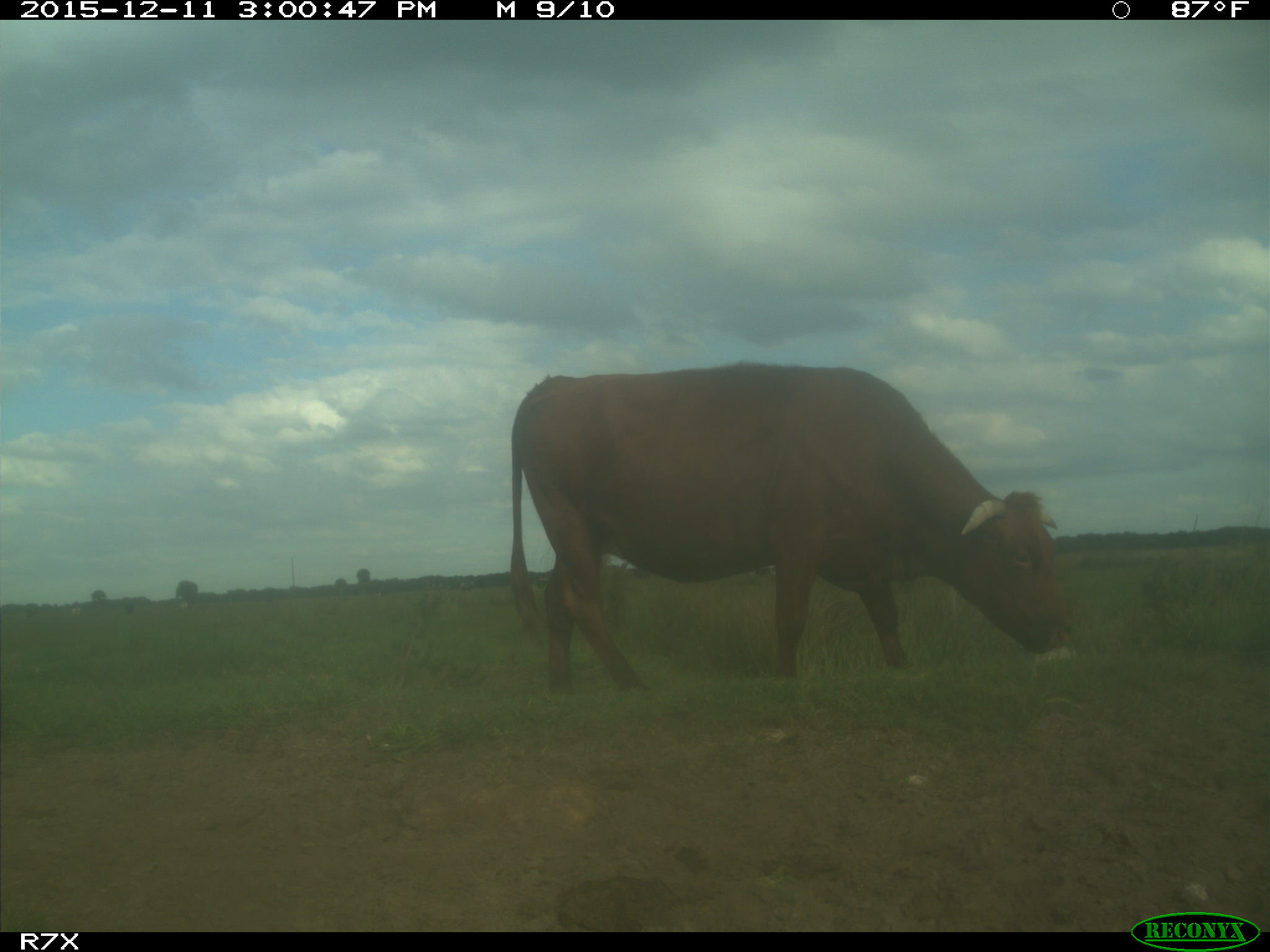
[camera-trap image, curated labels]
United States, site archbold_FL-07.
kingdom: Animalia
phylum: Chordata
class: Mammalia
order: Artiodactyla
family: Bovidae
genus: Bos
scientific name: Bos taurus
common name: domestic cow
Bos taurus (domestic cow).